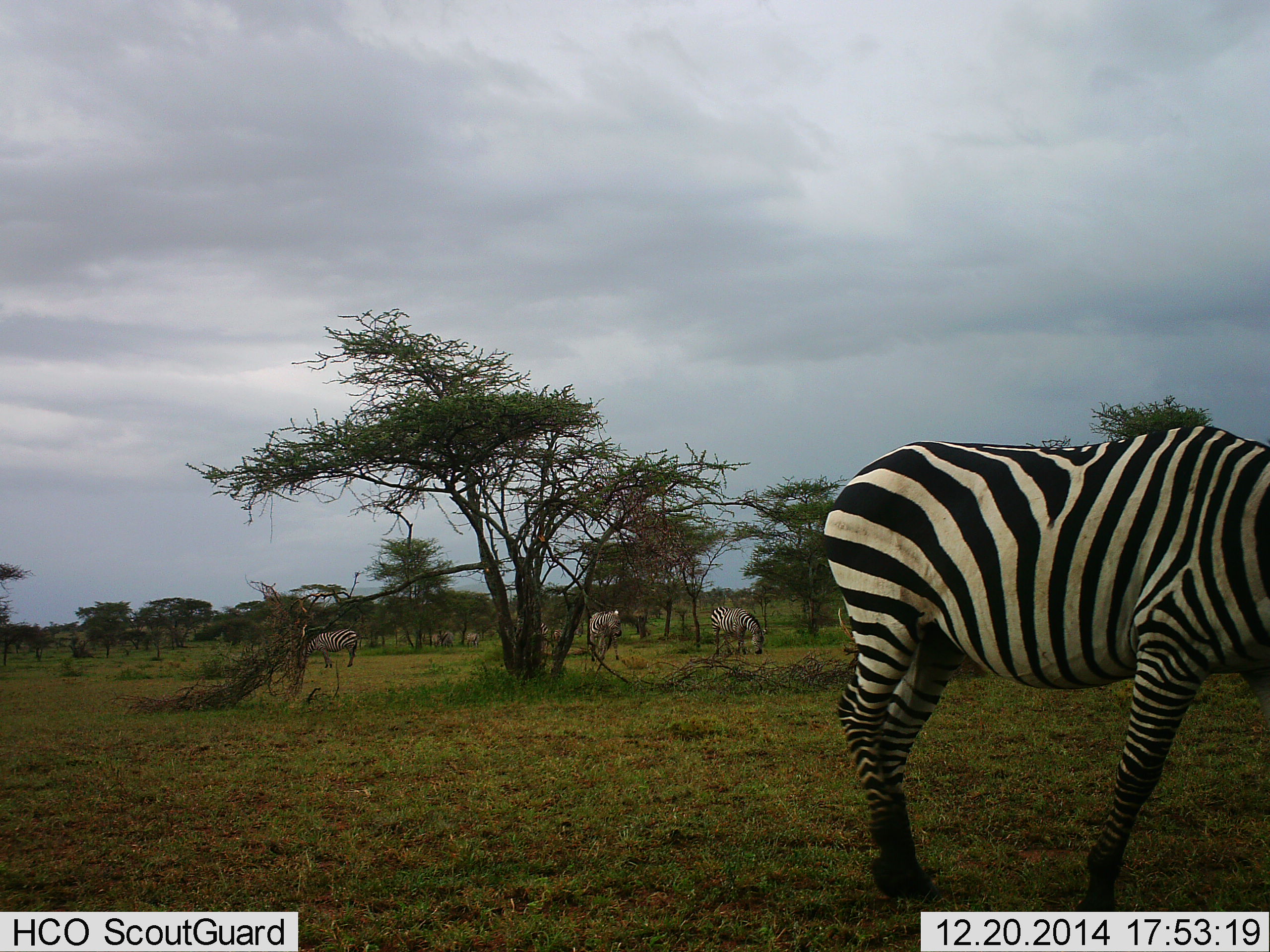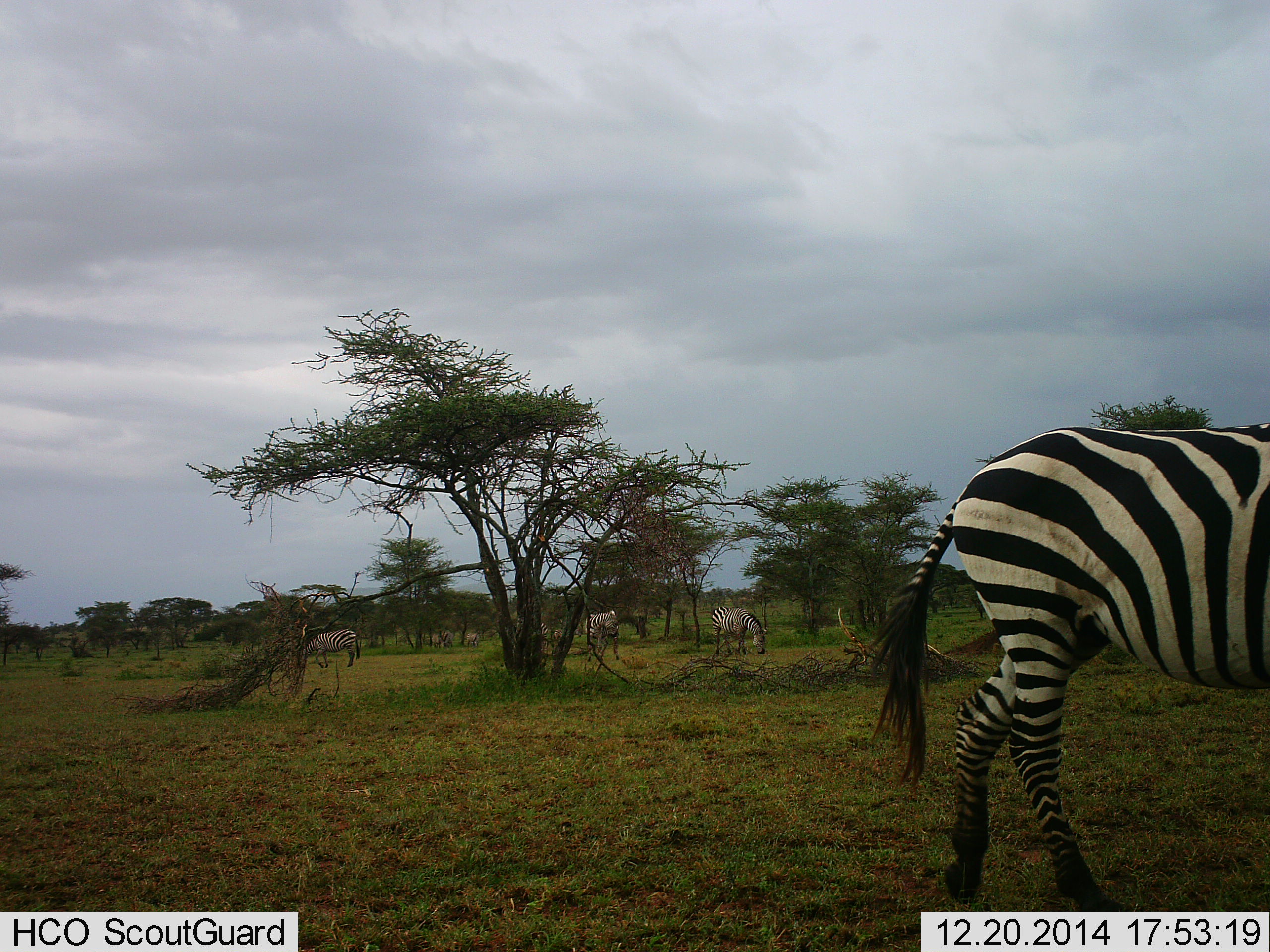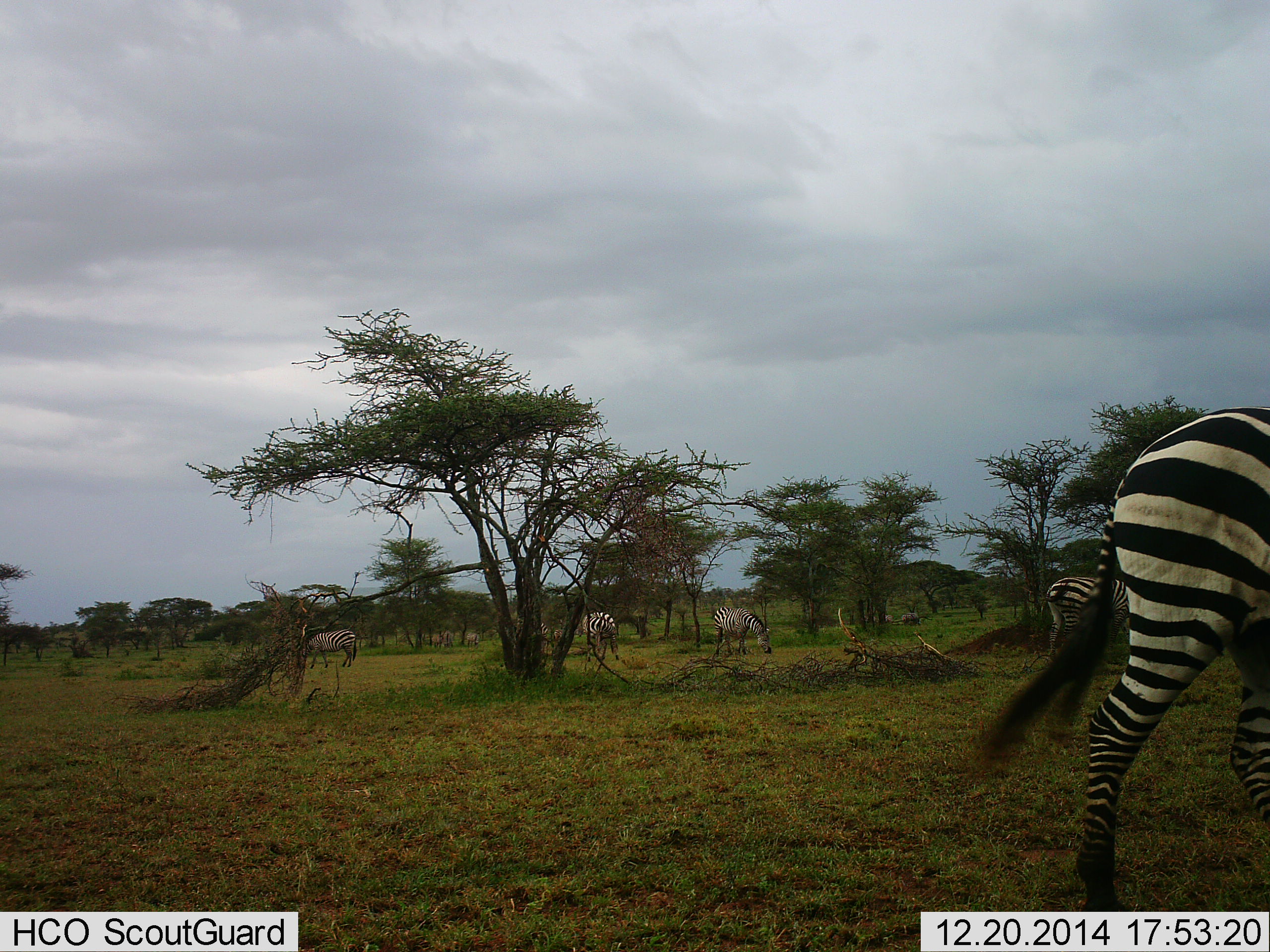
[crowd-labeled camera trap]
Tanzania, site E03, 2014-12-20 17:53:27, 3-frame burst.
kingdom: Animalia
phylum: Chordata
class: Mammalia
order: Perissodactyla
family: Equidae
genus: Equus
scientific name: Equus quagga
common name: plains zebra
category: zebra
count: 4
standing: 30%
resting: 0%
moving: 60%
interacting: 0%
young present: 0%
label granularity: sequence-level